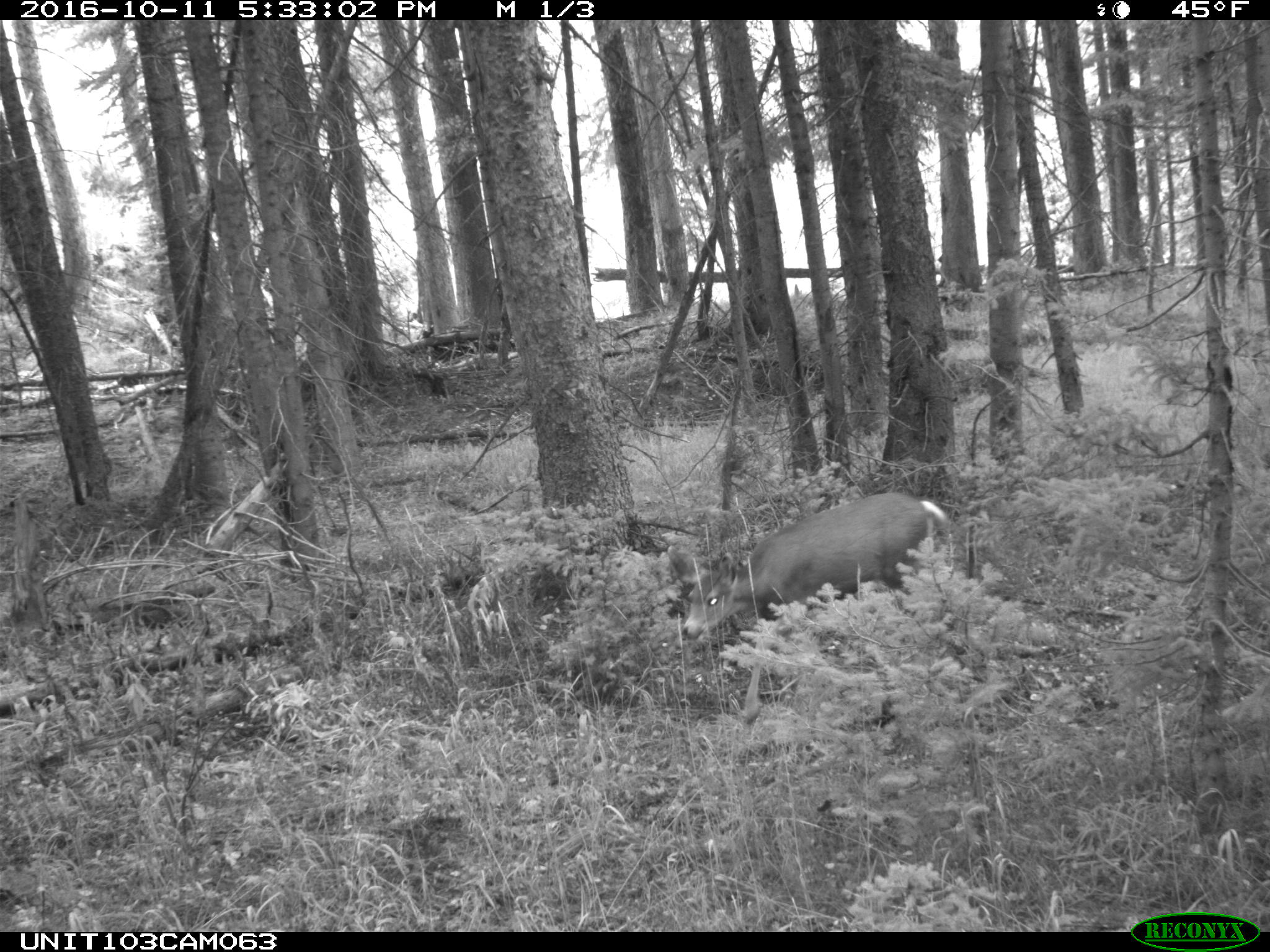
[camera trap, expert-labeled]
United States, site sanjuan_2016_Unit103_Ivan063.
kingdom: Animalia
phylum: Chordata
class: Mammalia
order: Artiodactyla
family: Cervidae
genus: Odocoileus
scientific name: Odocoileus hemionus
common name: mule deer